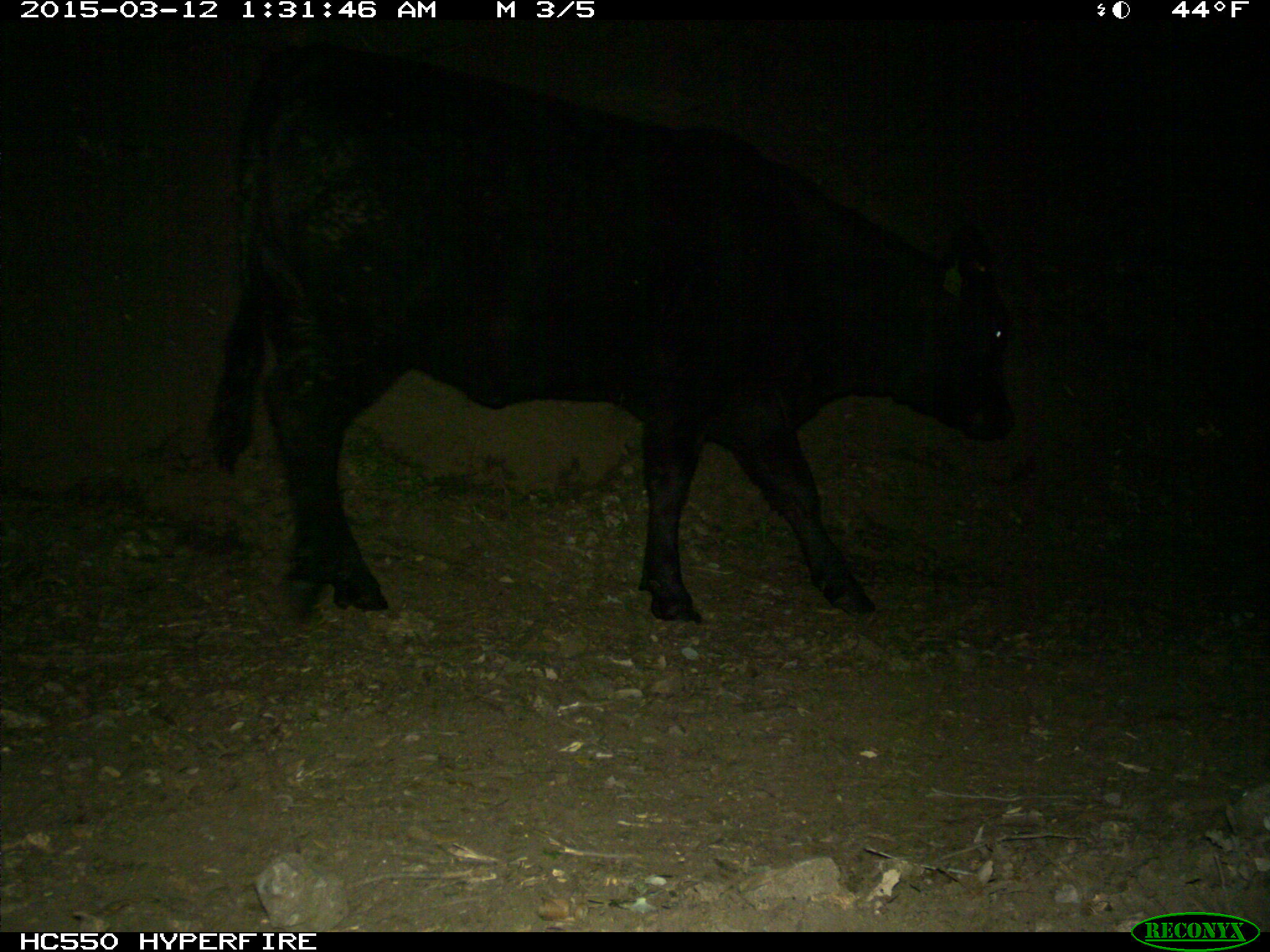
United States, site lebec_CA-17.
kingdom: Animalia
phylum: Chordata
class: Mammalia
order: Artiodactyla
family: Bovidae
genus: Bos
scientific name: Bos taurus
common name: domestic cow